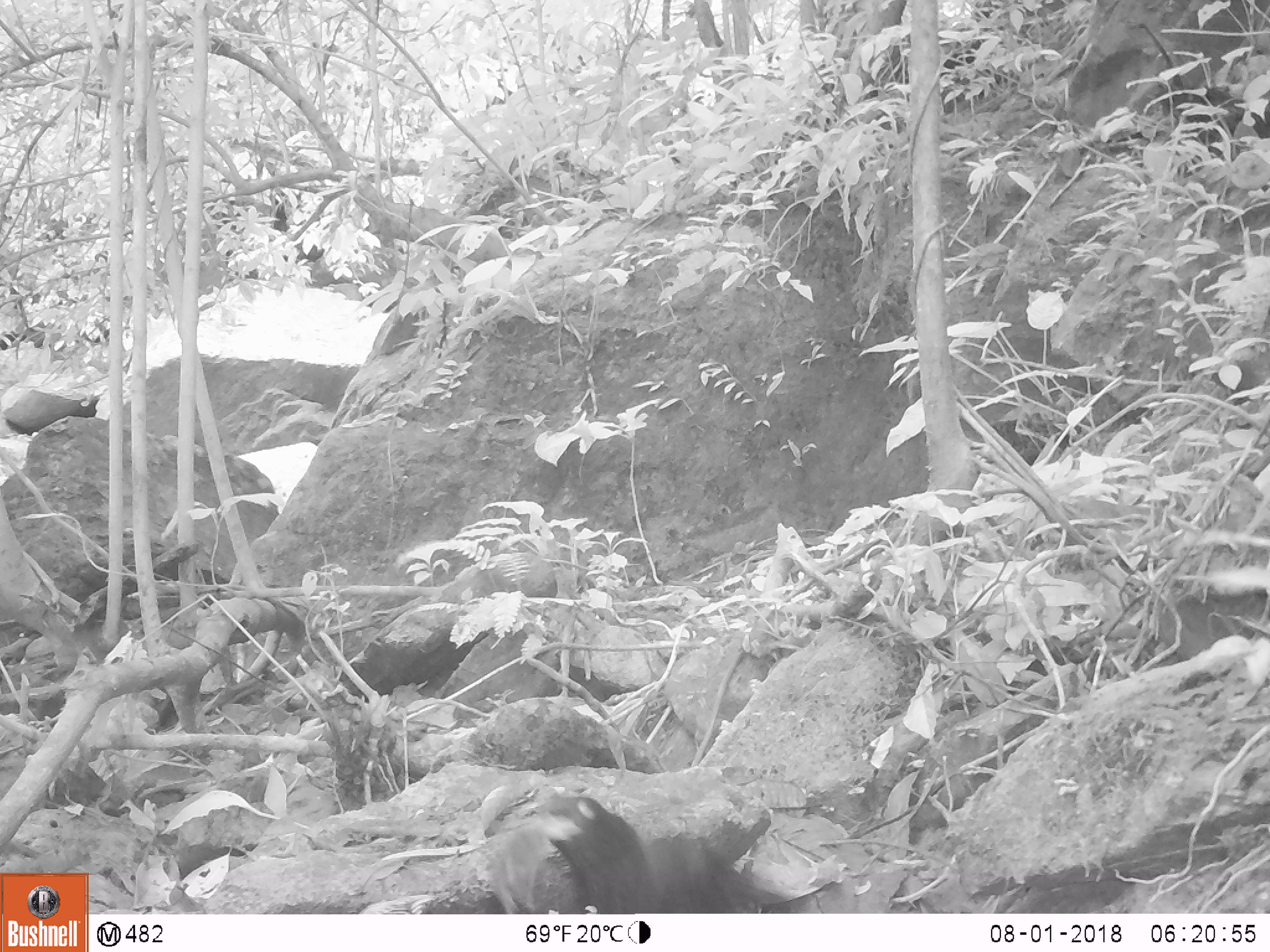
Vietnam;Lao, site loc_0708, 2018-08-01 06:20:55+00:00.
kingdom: Animalia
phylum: Chordata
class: Aves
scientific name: Aves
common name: bird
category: unidentified bird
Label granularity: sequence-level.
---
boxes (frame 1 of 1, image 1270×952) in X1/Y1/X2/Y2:
unidentified bird: 503/784/662/912